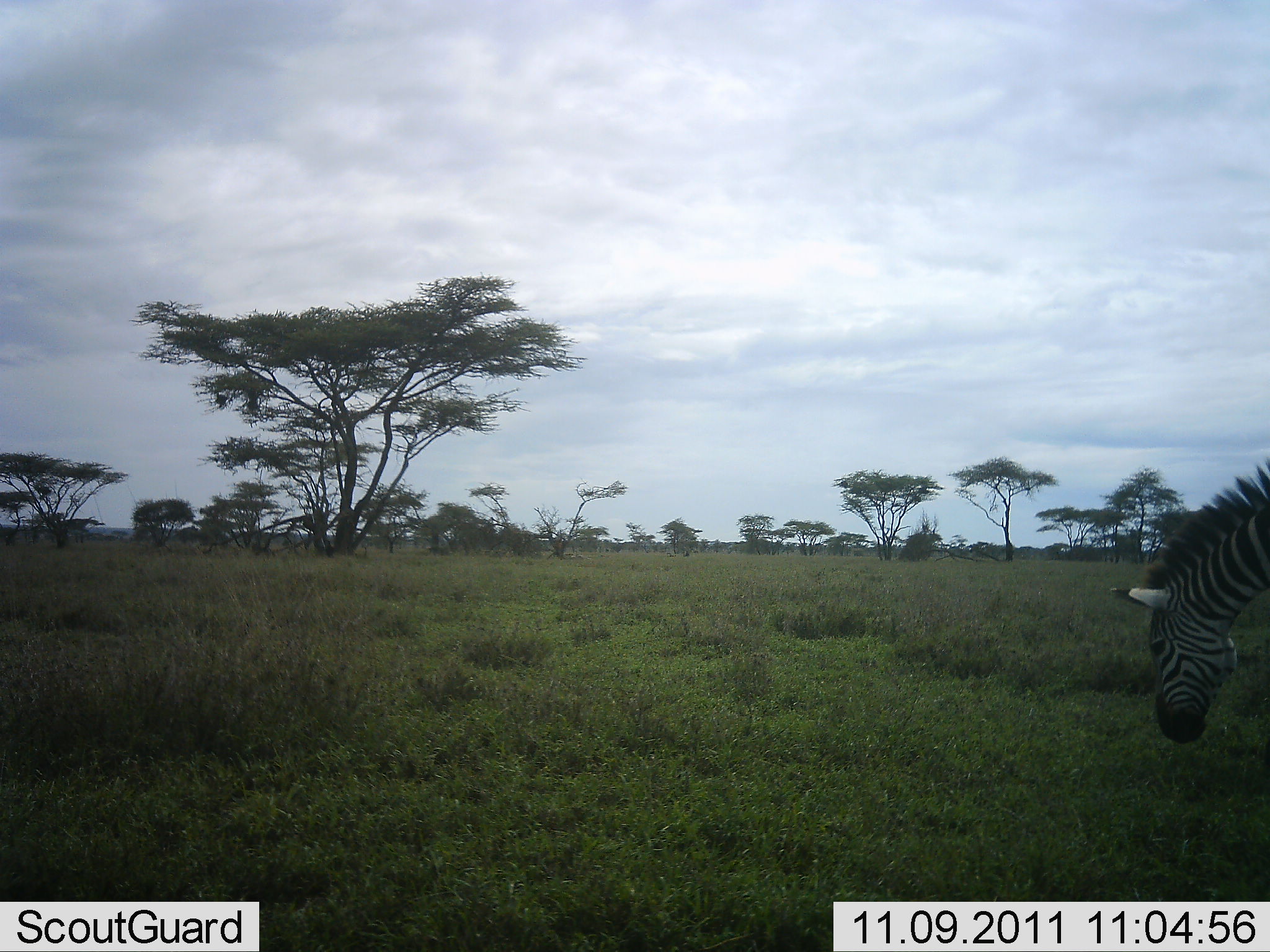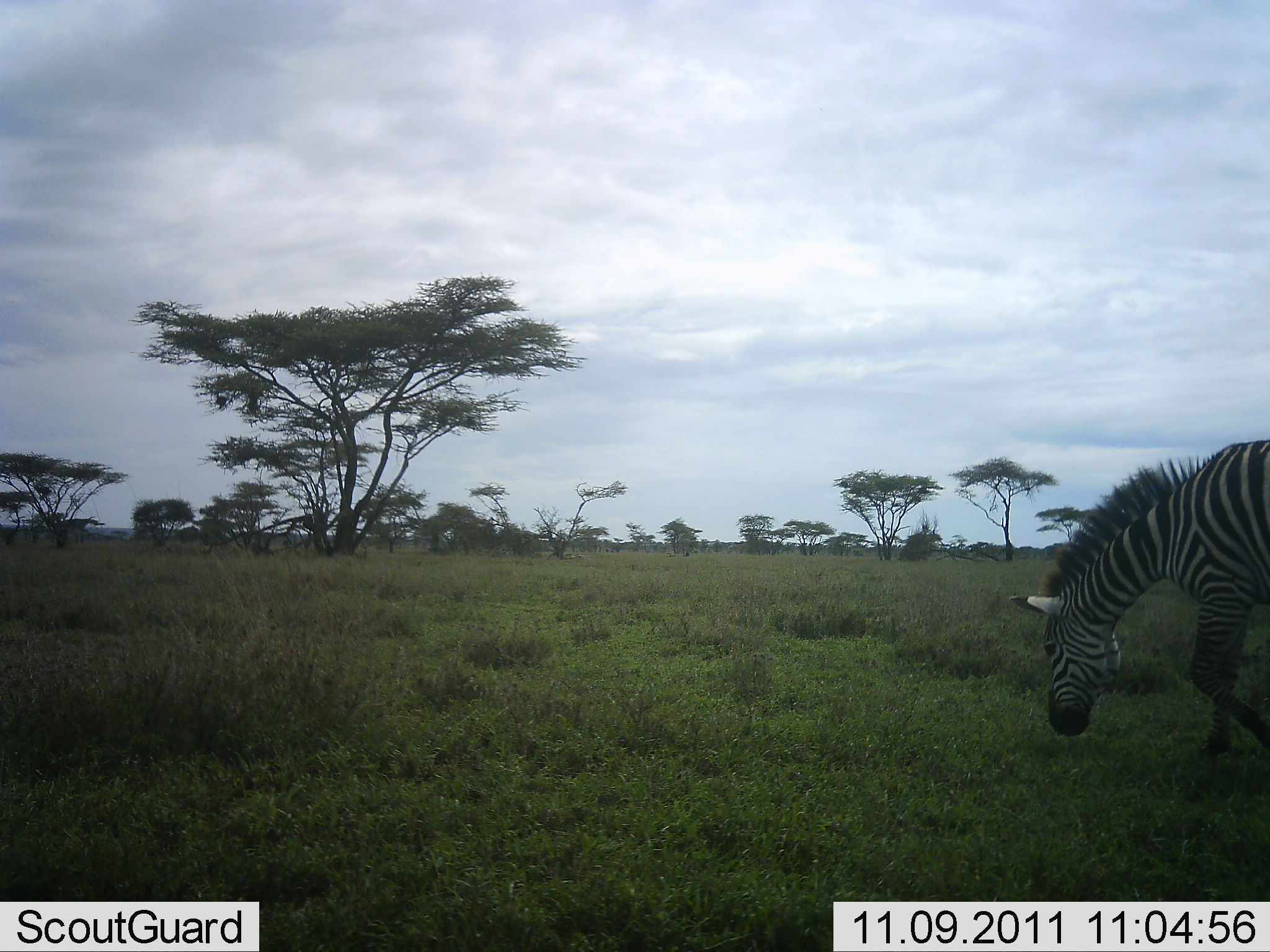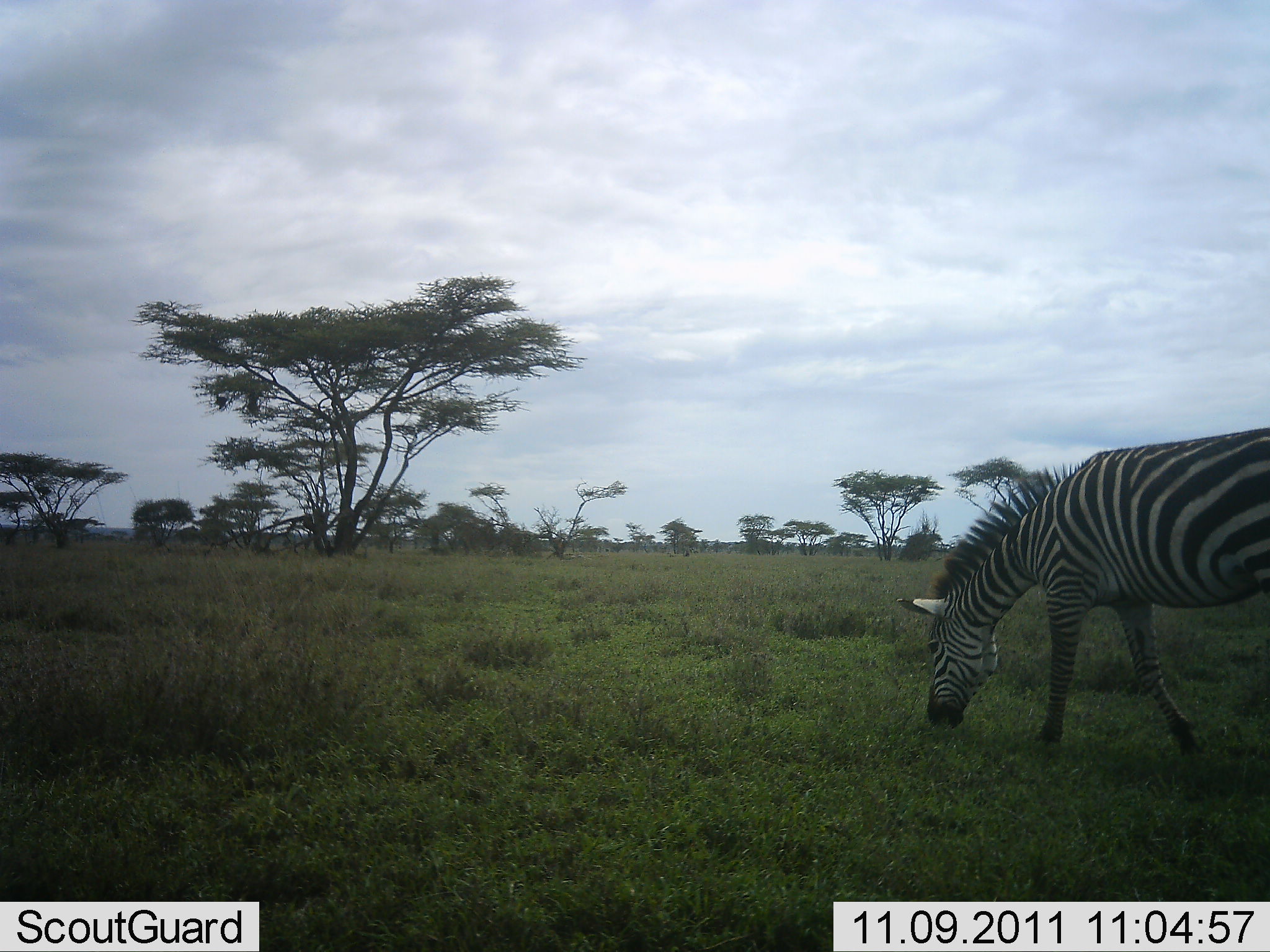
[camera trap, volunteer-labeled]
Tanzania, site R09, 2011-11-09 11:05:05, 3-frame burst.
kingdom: Animalia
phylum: Chordata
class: Mammalia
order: Perissodactyla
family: Equidae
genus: Equus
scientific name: Equus quagga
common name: plains zebra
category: zebra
Zebra (plains zebra) (Equus quagga), count 1. Behavior (volunteer vote fractions): standing 8%, resting 0%, moving 62%, interacting 0%. Young present (vote fraction): 0%. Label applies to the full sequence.